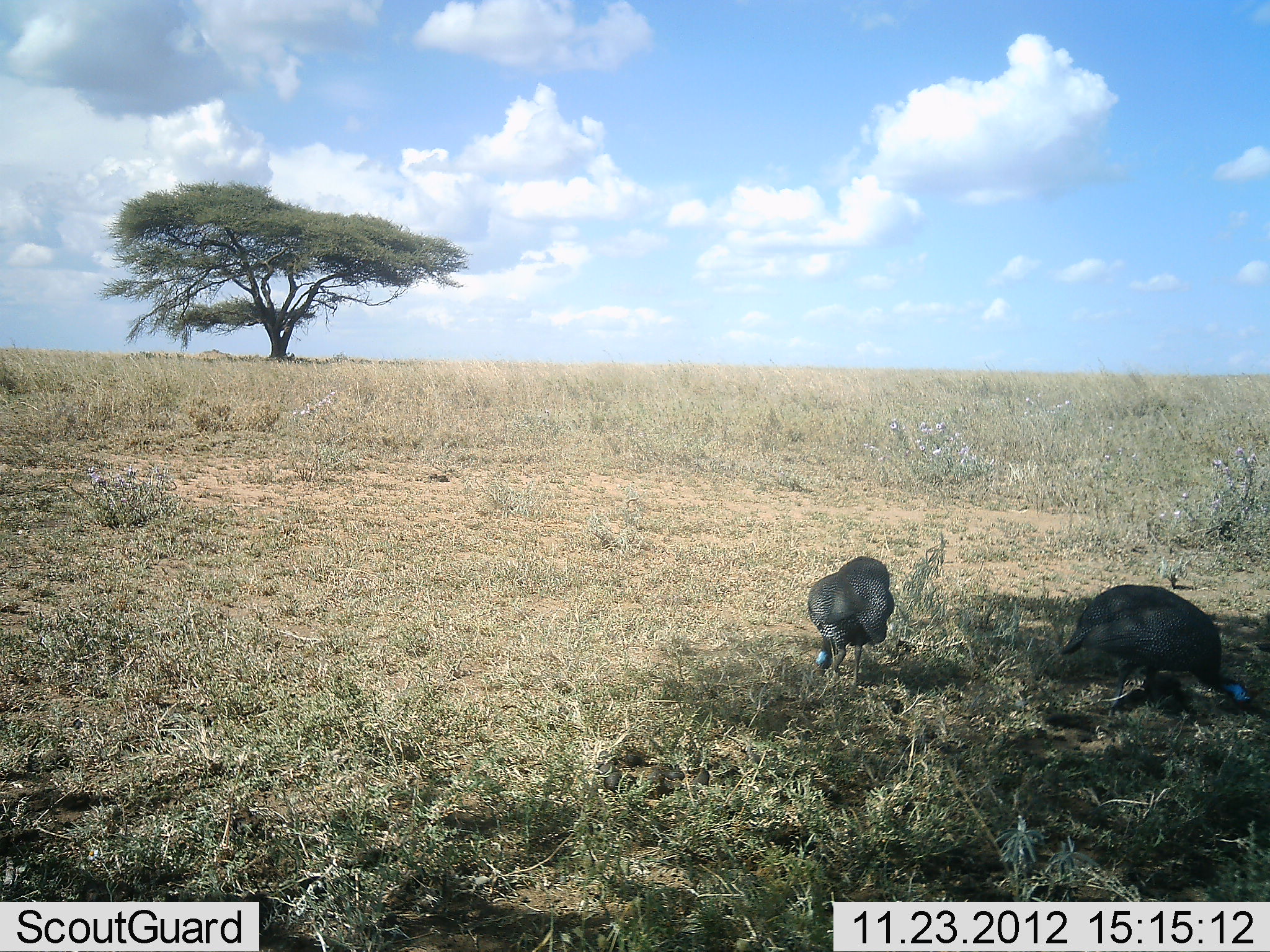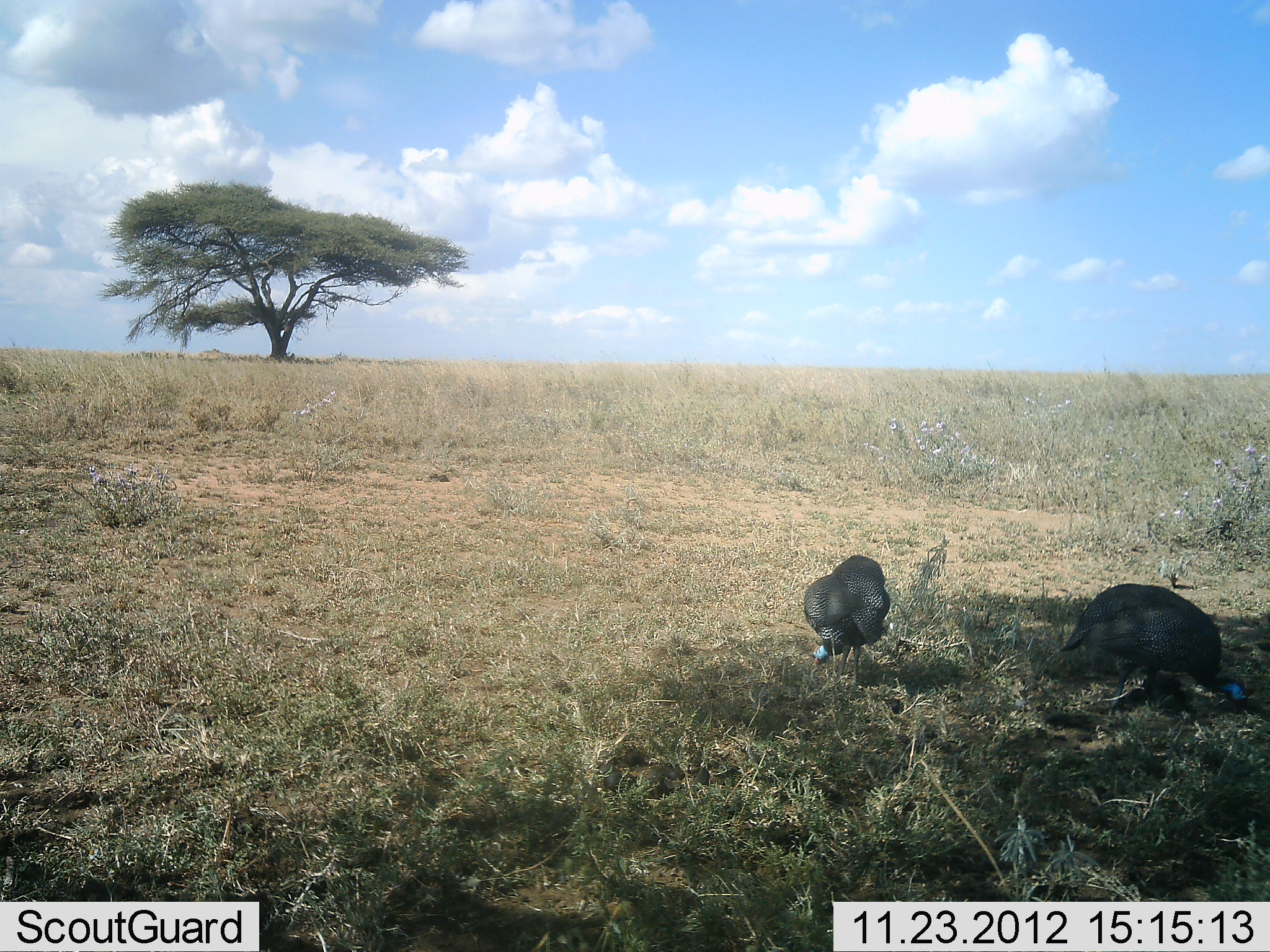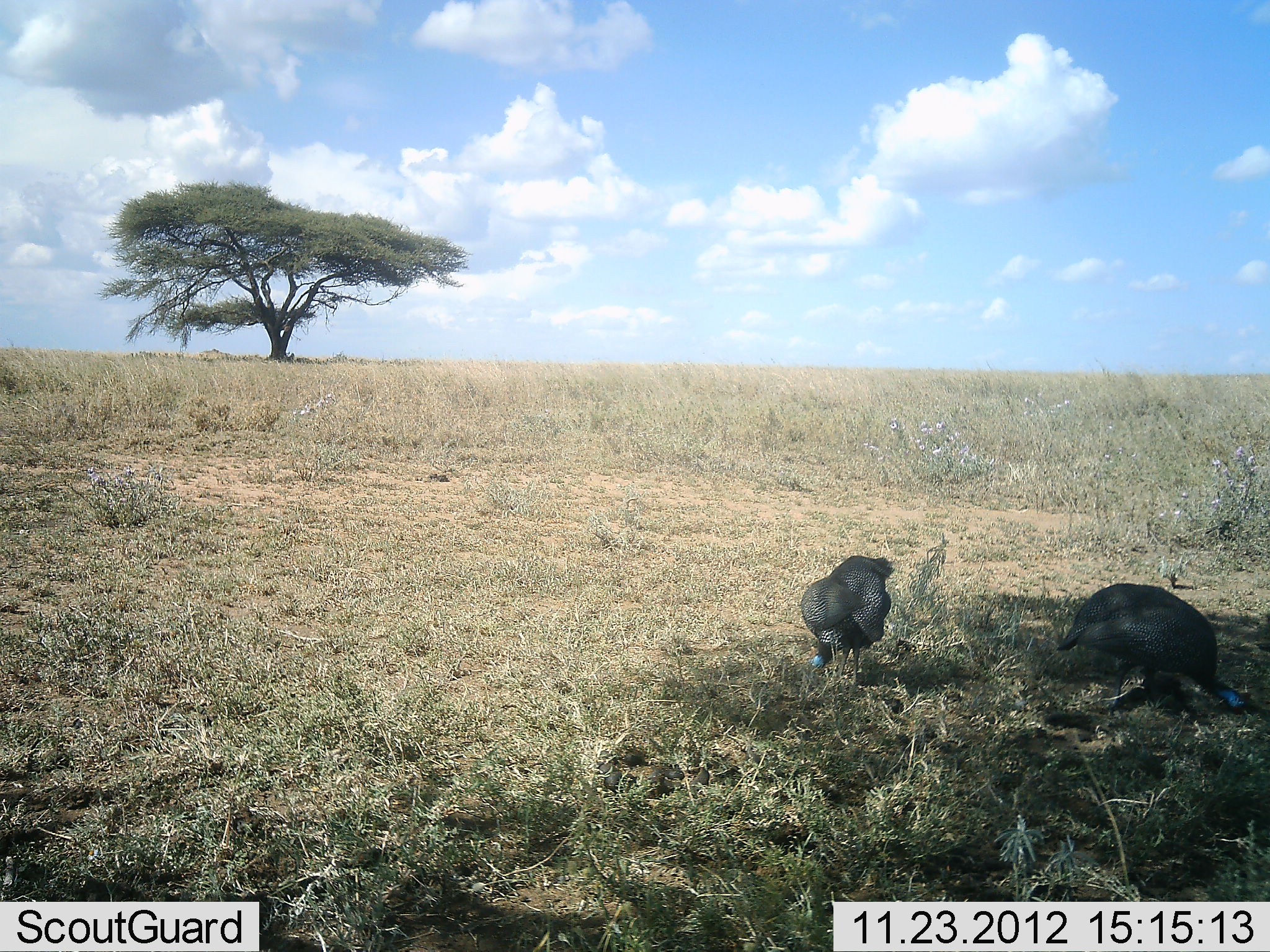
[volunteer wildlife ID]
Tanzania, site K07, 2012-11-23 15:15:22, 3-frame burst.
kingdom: Animalia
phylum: Chordata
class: Aves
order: Galliformes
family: Numididae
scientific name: Numididae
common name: guinea fowl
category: guineafowl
Guineafowl (guinea fowl) (Numididae), count 2. Behavior (volunteer vote fractions): standing 30%, resting 0%, moving 0%, interacting 0%. Young present (vote fraction): 0%. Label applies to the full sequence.